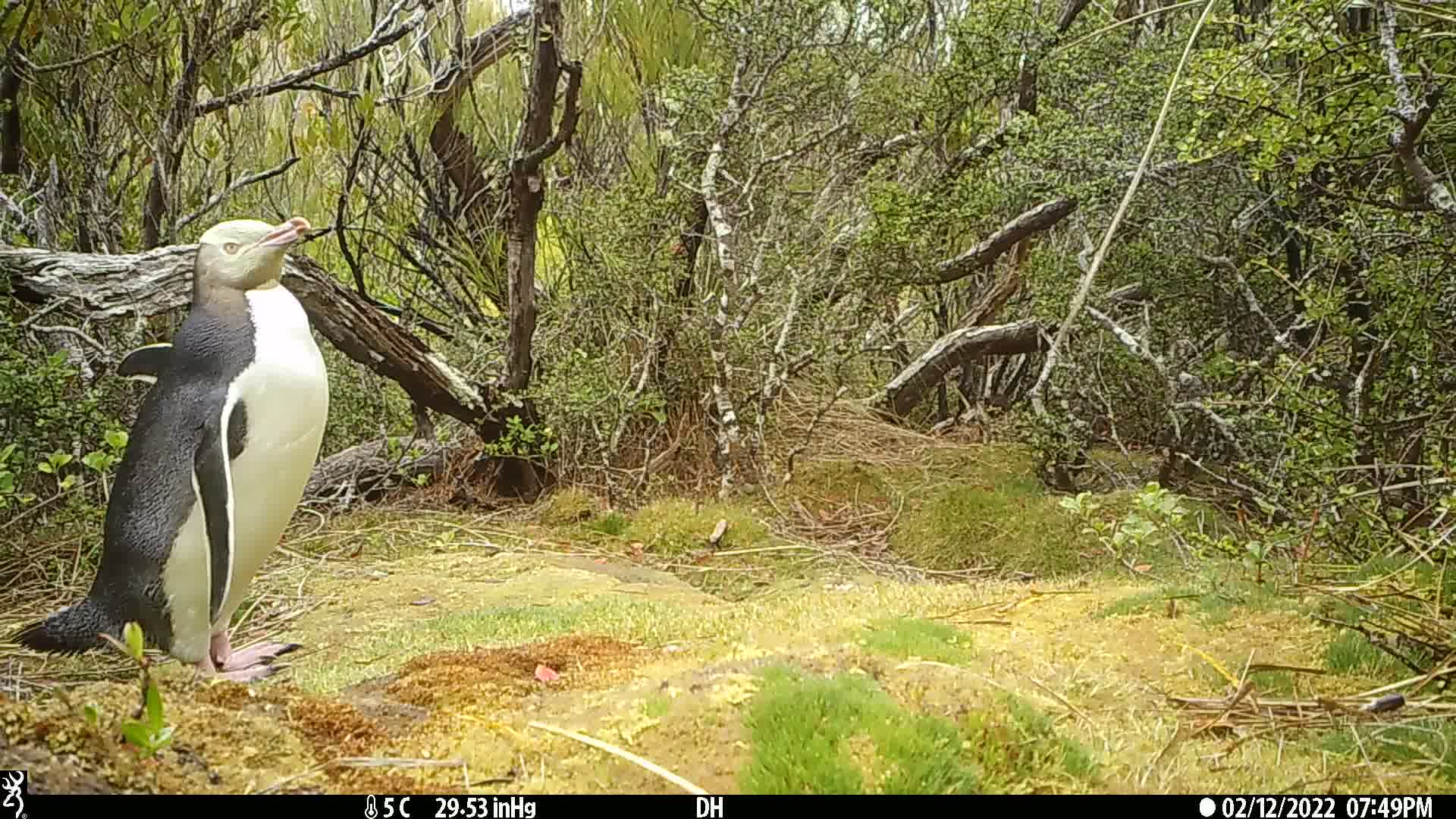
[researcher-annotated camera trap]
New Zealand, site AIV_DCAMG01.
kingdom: Animalia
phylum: Chordata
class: Aves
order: Sphenisciformes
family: Spheniscidae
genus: Megadyptes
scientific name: Megadyptes antipodes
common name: yellow-eyed penguin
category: yellow eyed penguin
Yellow eyed penguin (yellow-eyed penguin) (Megadyptes antipodes).